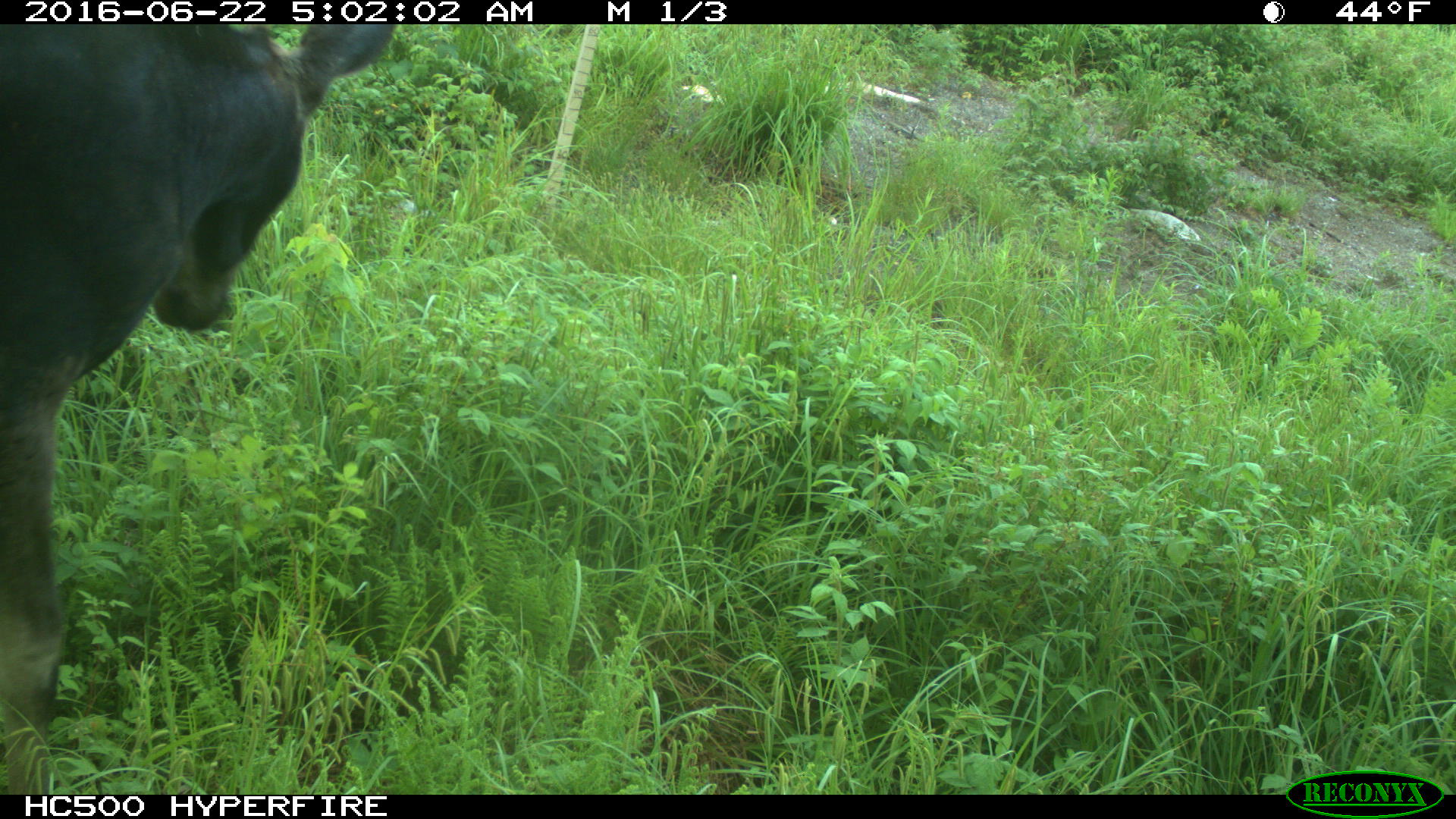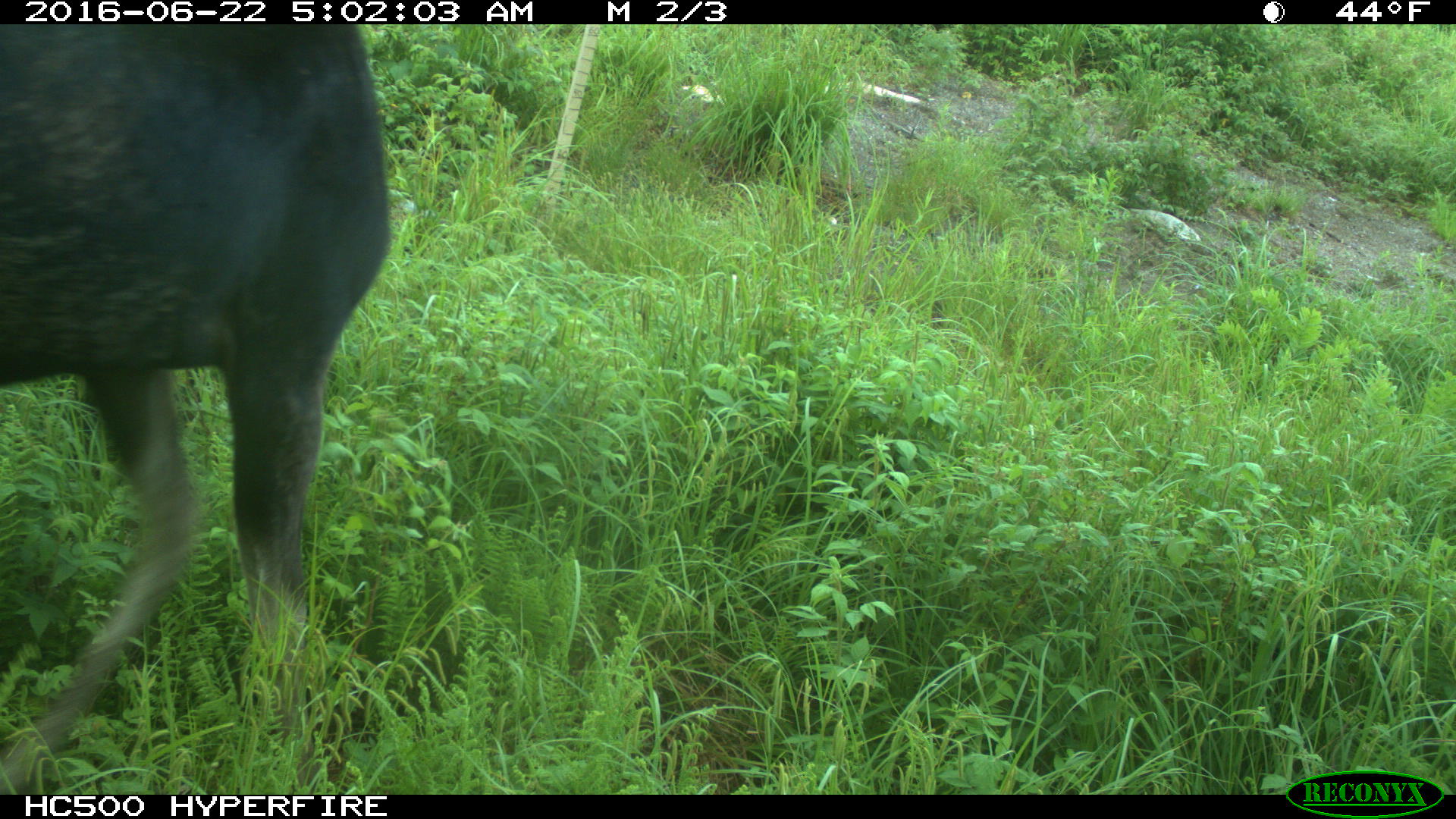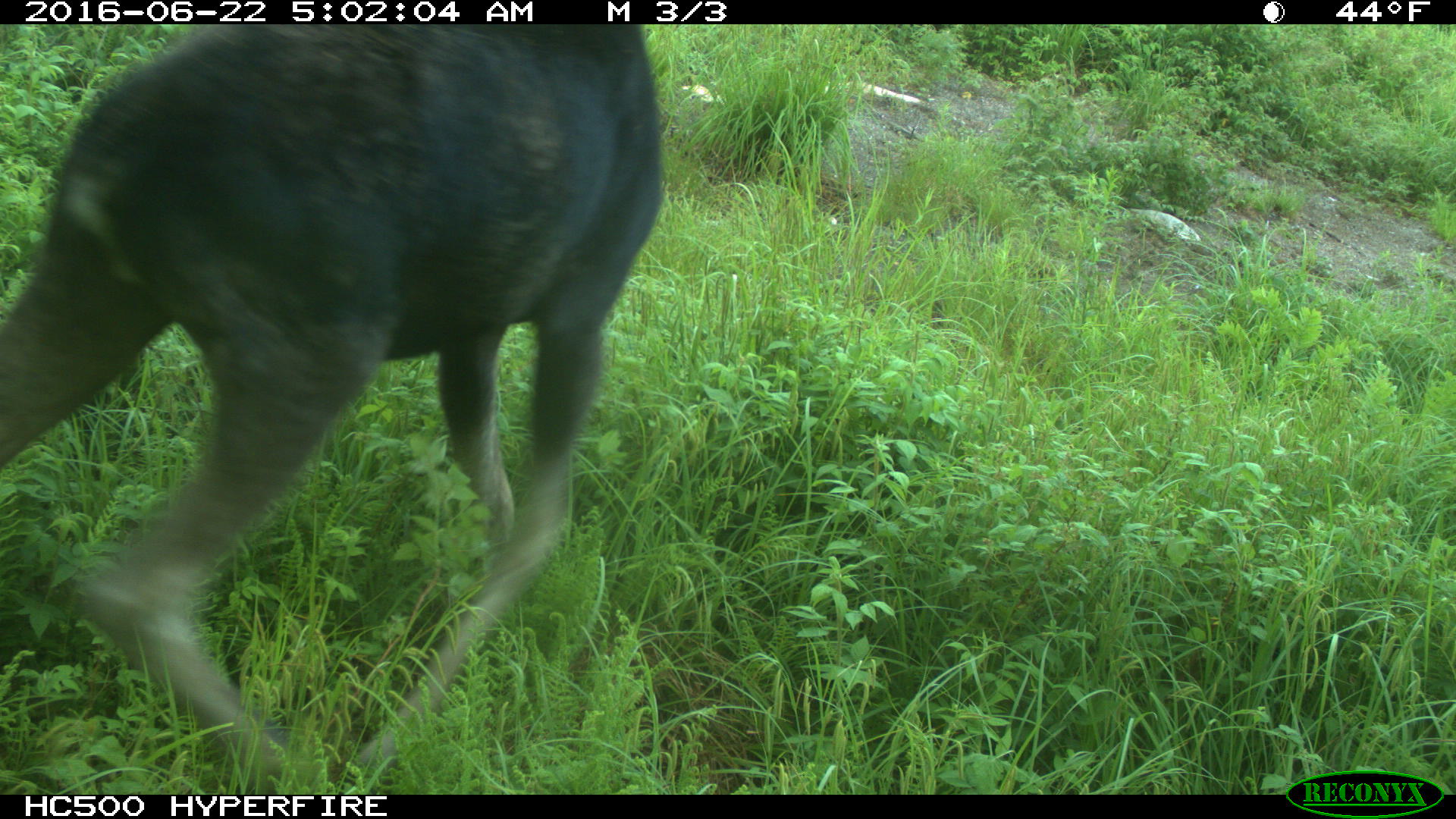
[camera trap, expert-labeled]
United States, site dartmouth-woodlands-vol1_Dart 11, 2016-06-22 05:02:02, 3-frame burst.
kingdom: Animalia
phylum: Chordata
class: Mammalia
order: Artiodactyla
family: Cervidae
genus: Alces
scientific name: Alces alces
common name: moose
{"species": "moose (Alces alces)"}